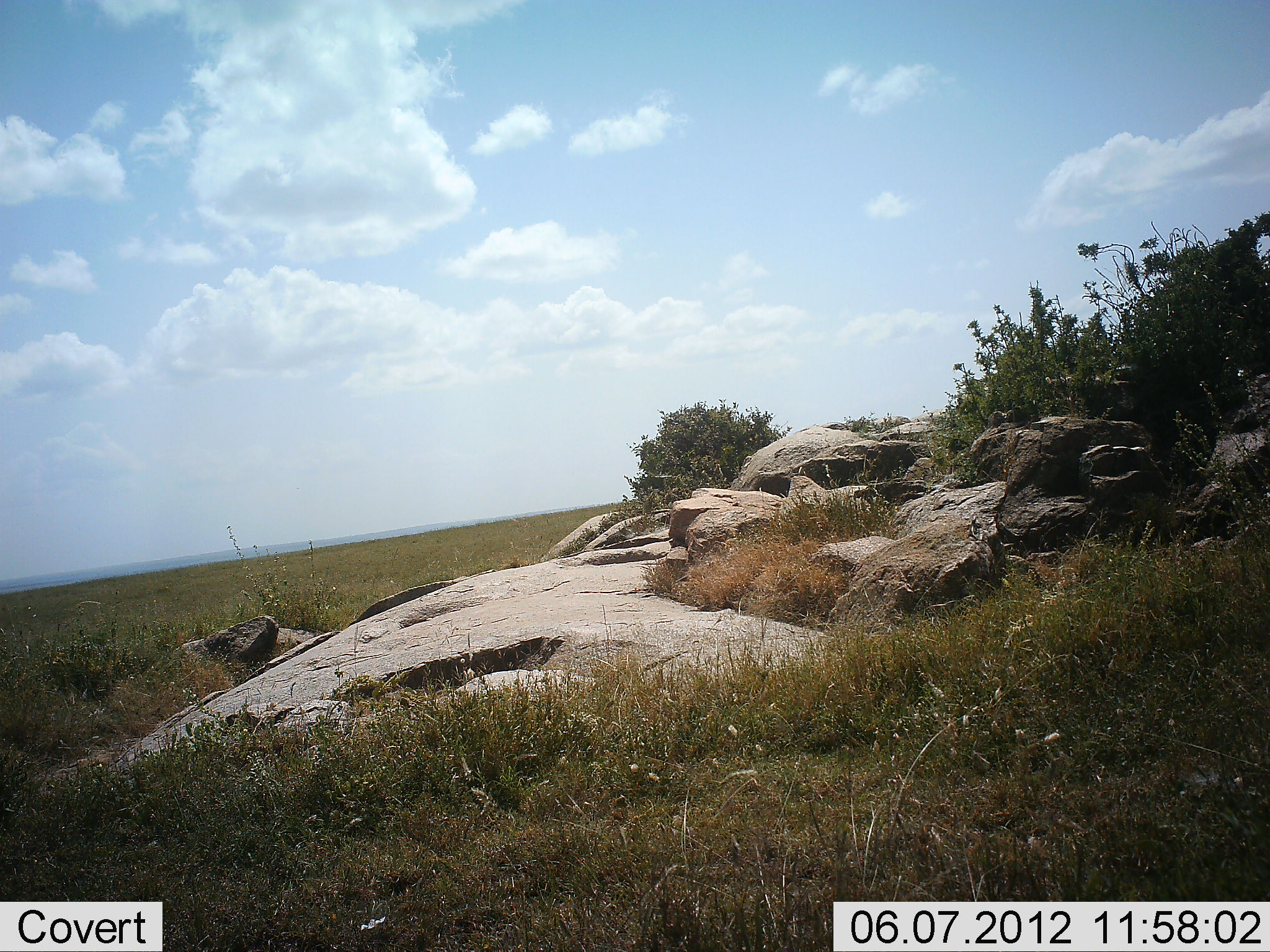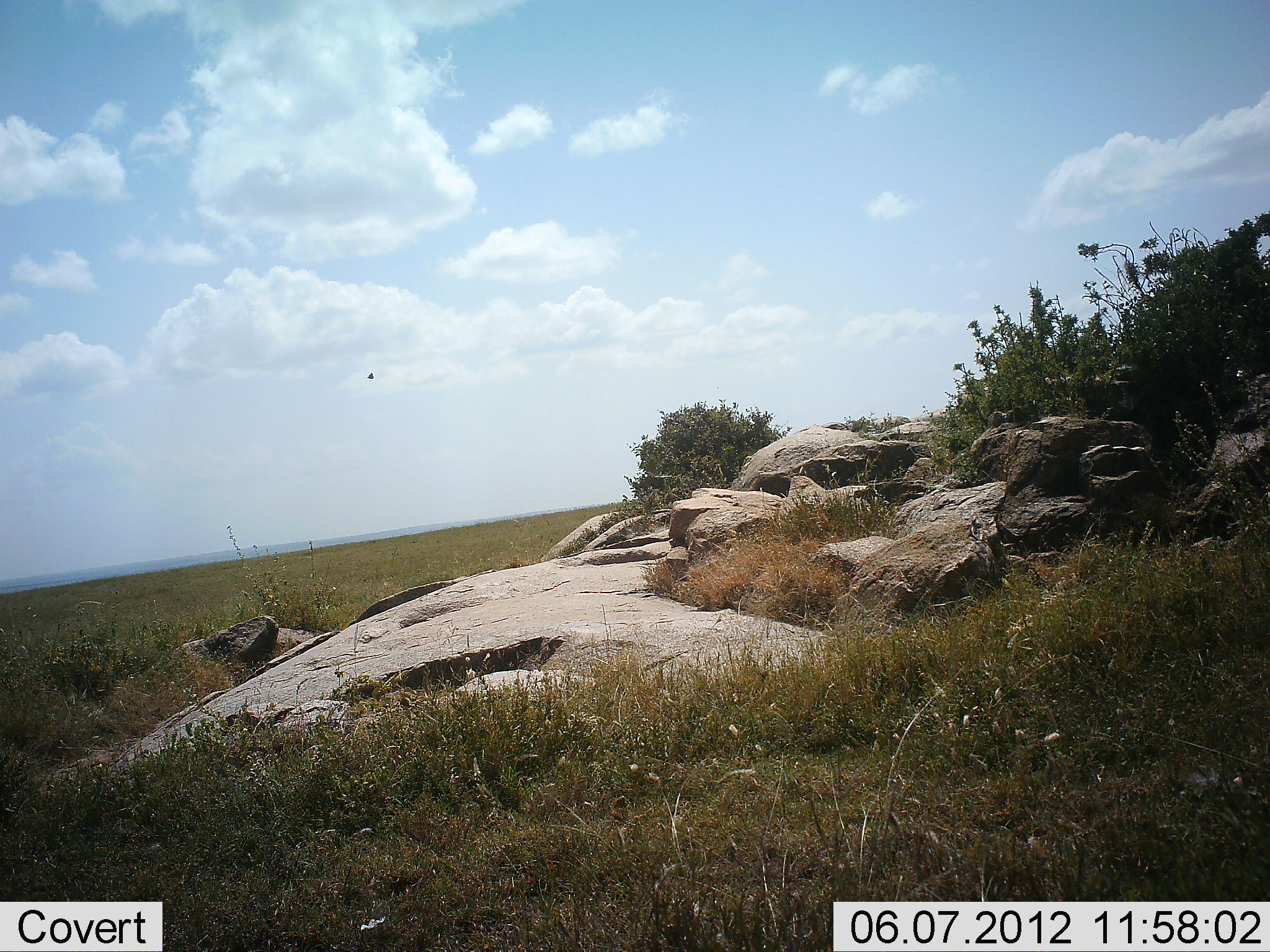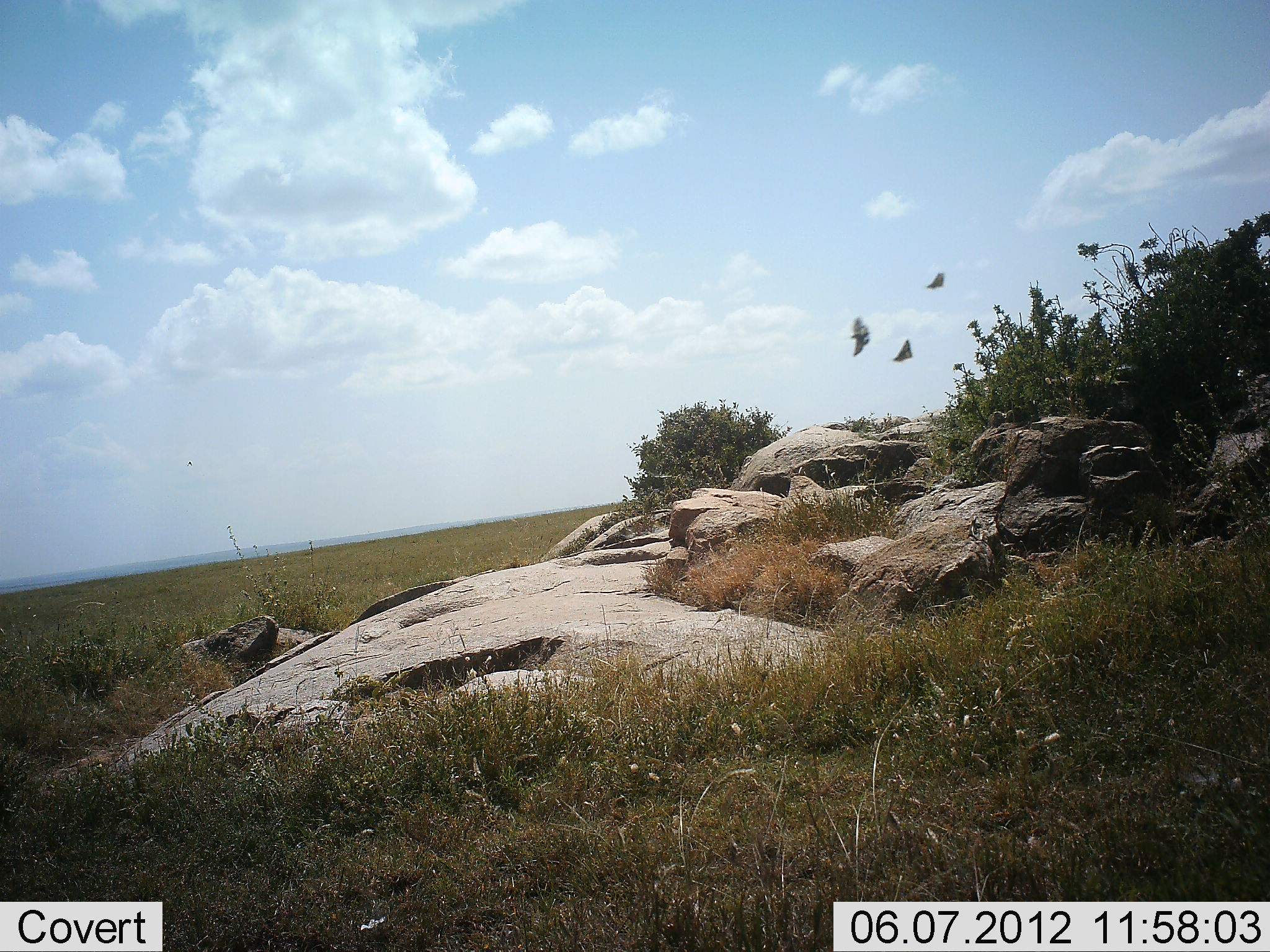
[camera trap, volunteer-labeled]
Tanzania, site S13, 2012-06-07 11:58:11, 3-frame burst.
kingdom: Animalia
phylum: Chordata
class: Aves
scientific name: Aves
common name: bird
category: otherbird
Otherbird (bird) (Aves), count 3. Behavior (volunteer vote fractions): standing 0%, resting 0%, moving 100%, interacting 0%. Young present (vote fraction): 0%. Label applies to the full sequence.